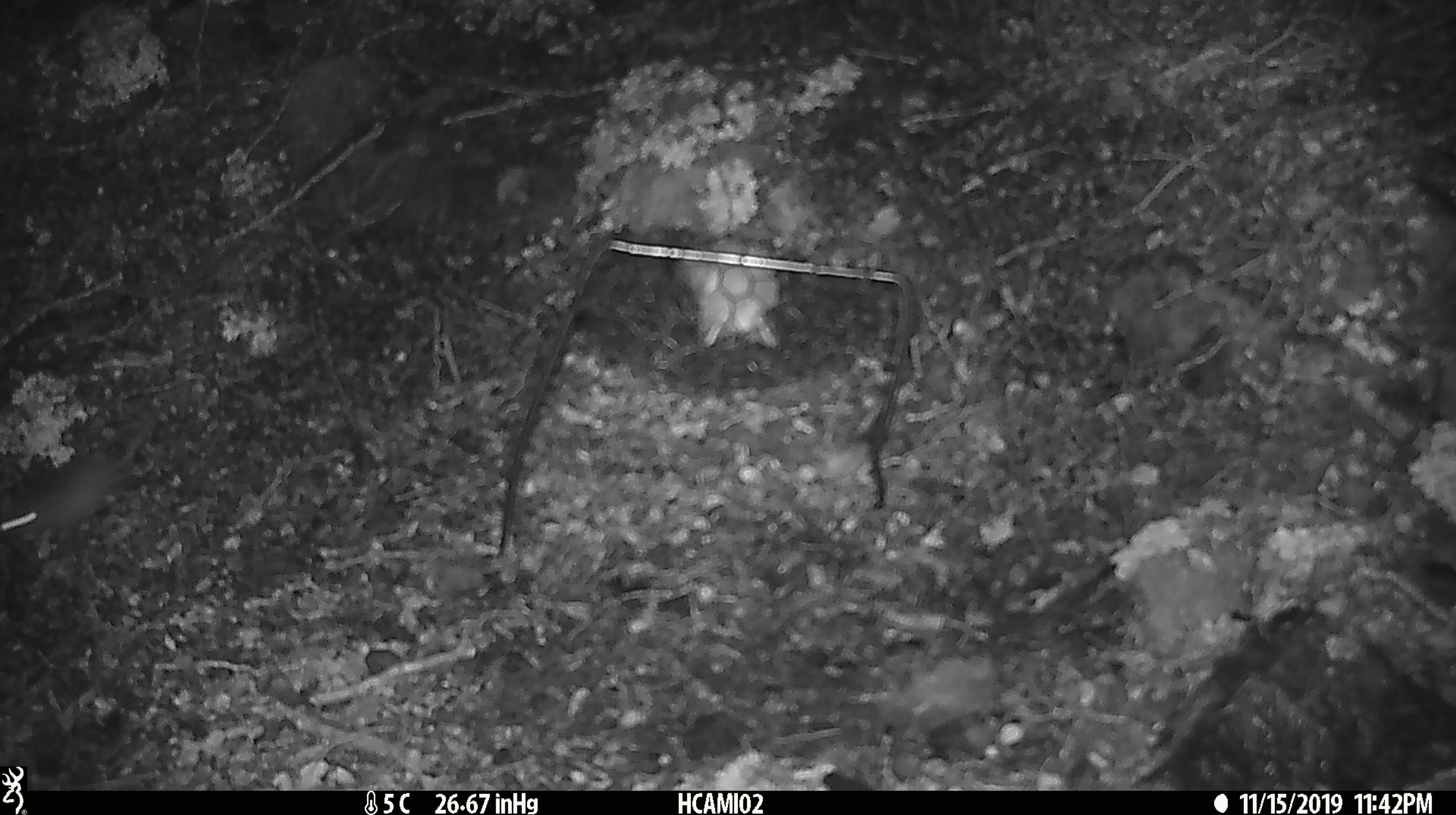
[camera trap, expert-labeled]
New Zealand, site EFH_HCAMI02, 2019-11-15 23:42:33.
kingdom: Animalia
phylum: Chordata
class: Mammalia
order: Rodentia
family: Muridae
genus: Mus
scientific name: Mus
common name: mouse